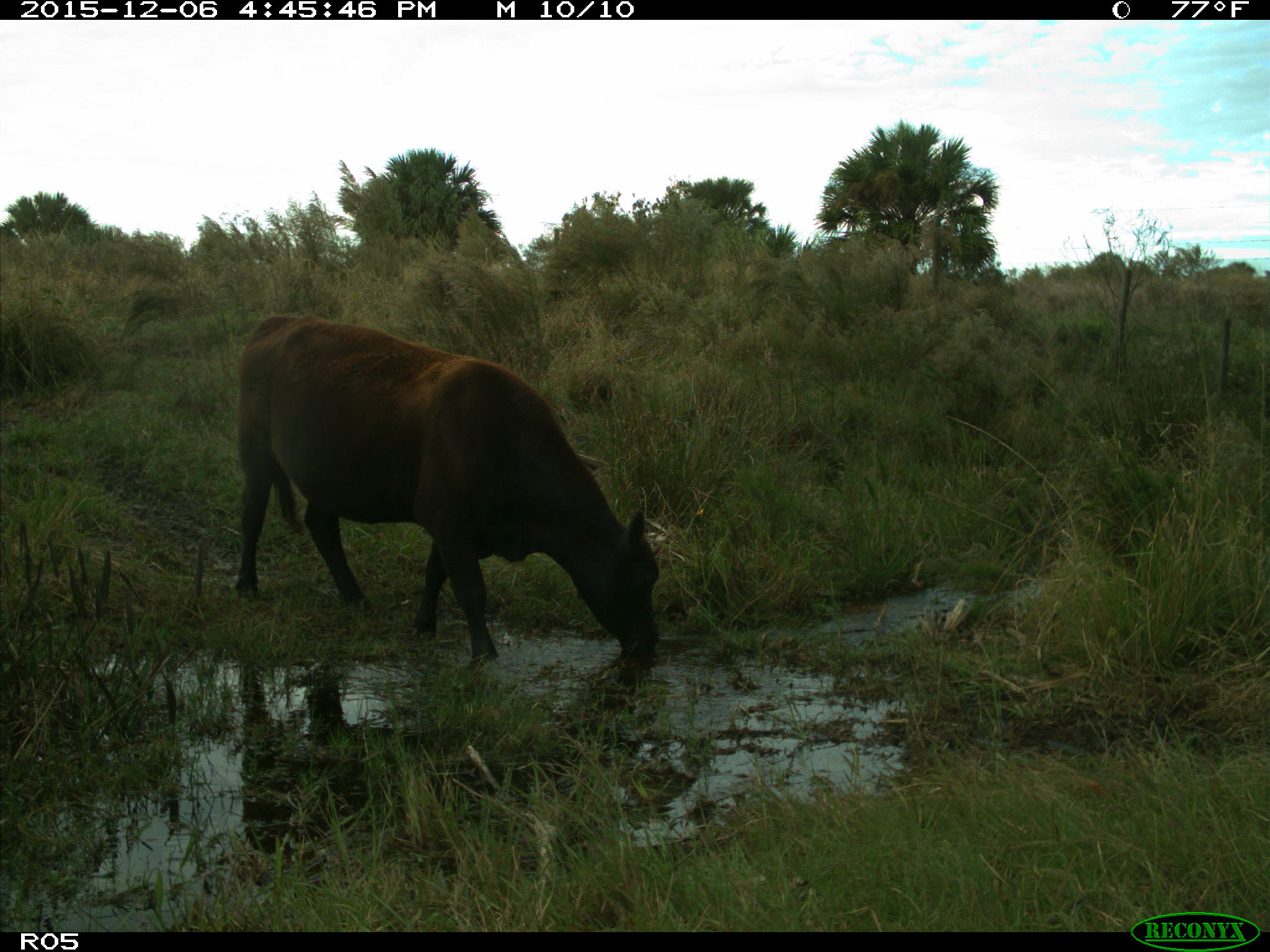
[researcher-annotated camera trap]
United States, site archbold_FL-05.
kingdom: Animalia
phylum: Chordata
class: Mammalia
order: Artiodactyla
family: Bovidae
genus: Bos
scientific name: Bos taurus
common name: domestic cow